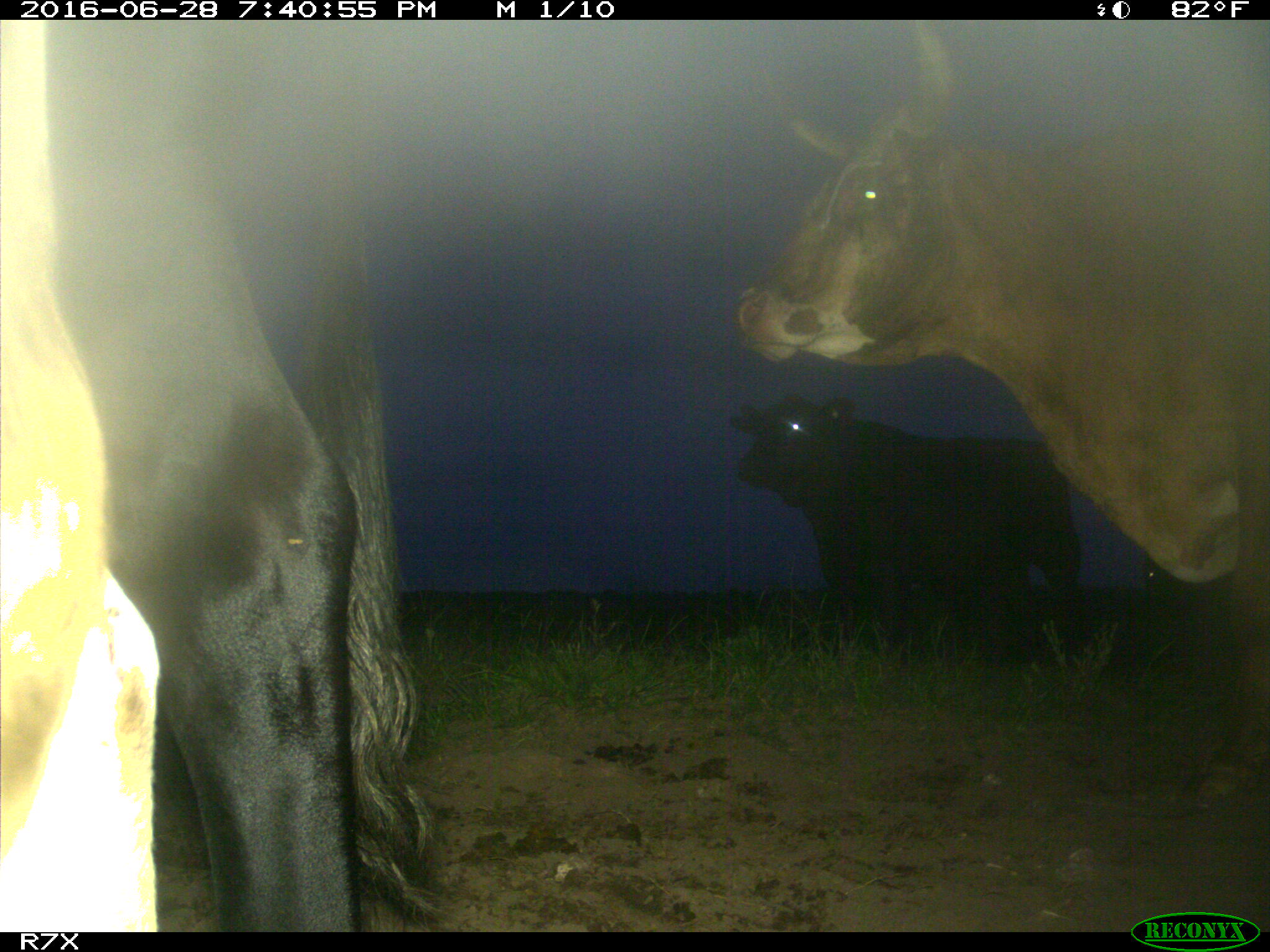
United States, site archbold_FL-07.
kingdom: Animalia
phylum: Chordata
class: Mammalia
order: Artiodactyla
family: Bovidae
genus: Bos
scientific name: Bos taurus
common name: domestic cow